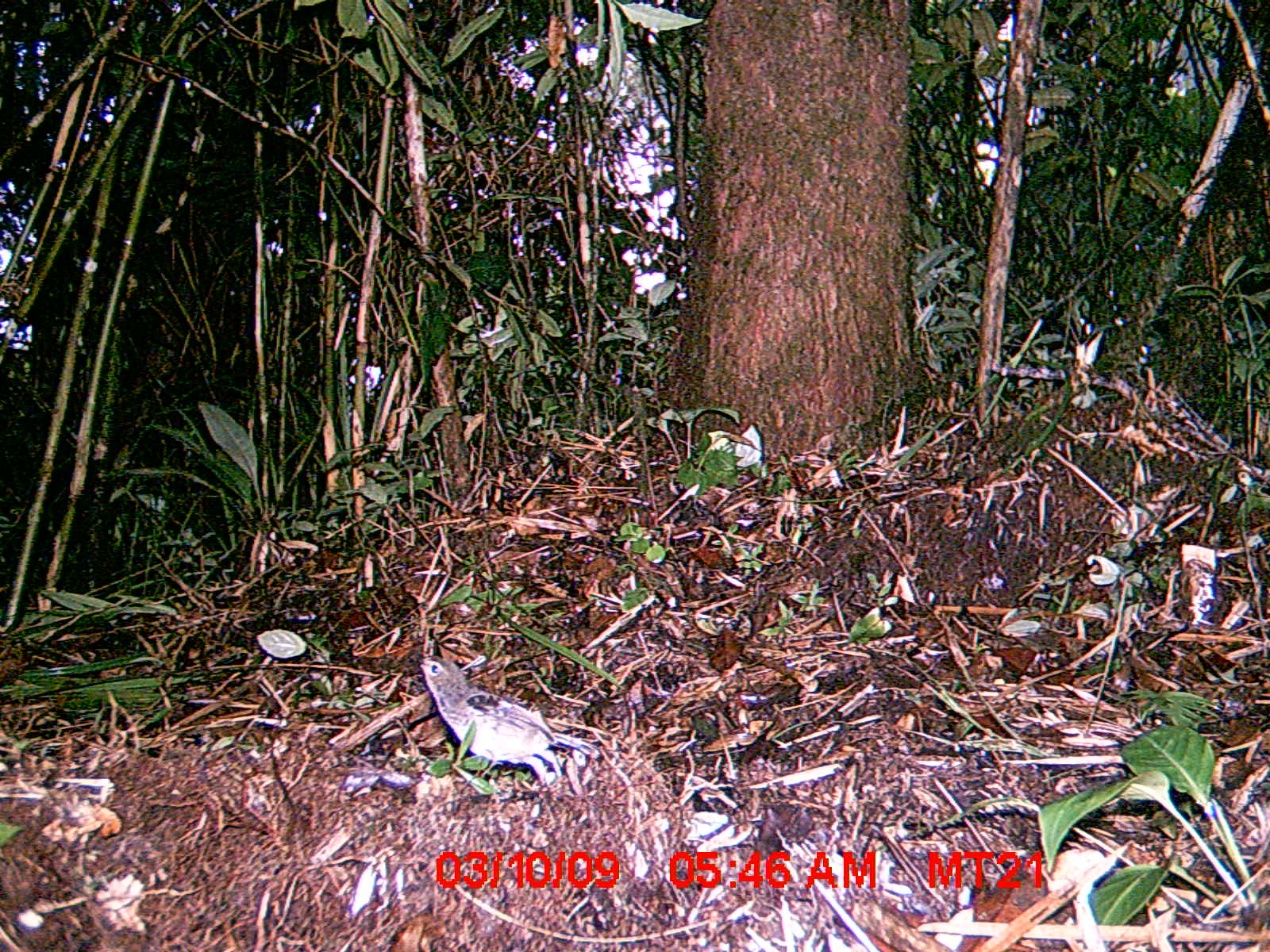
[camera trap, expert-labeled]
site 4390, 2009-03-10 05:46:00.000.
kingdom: Animalia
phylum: Chordata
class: Aves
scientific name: Aves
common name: bird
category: unknown bird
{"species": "unknown bird (bird) (Aves)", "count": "1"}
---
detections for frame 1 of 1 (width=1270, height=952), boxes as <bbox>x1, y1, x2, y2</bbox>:
unknown bird: <bbox>412, 652, 604, 794</bbox>